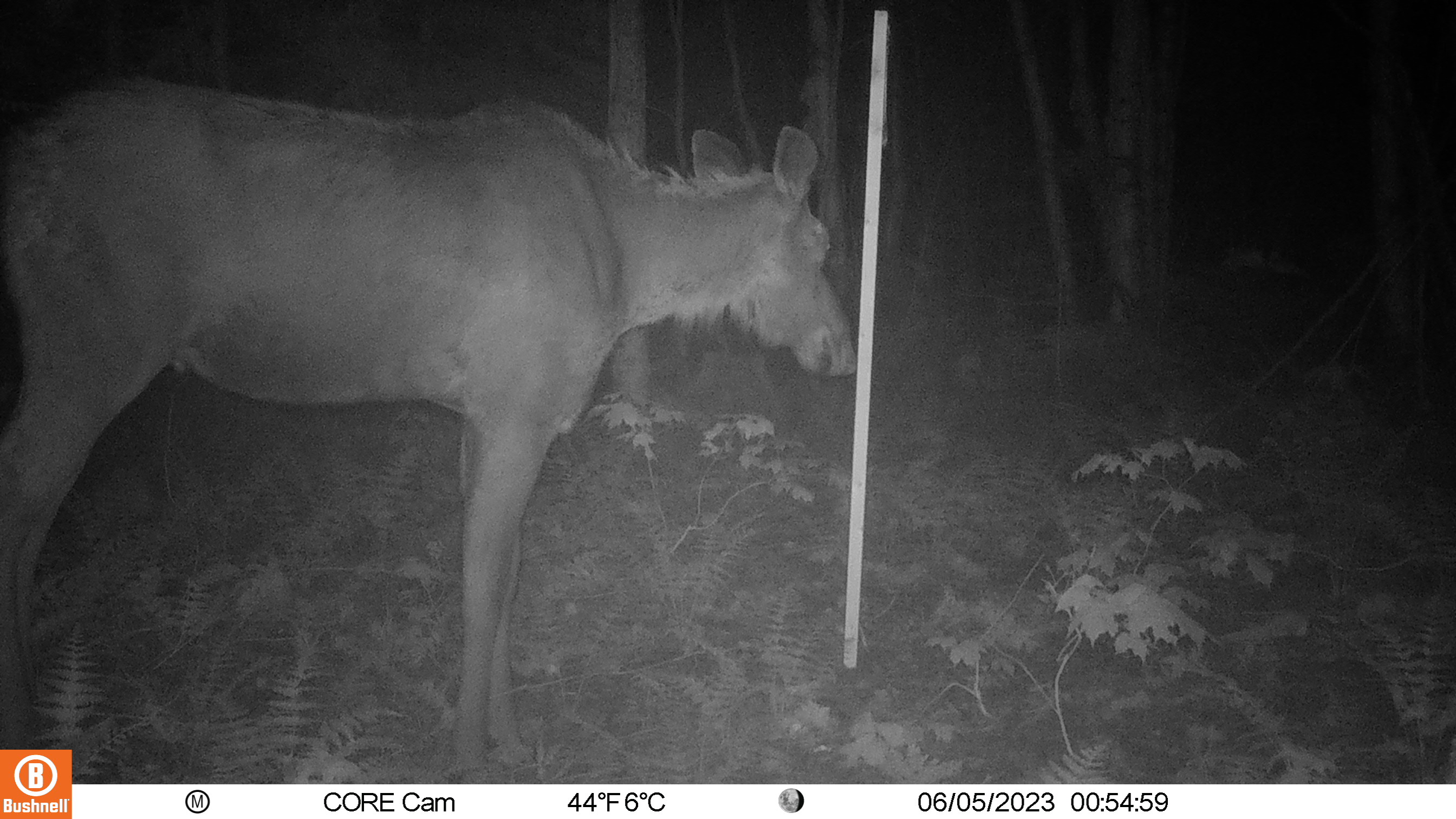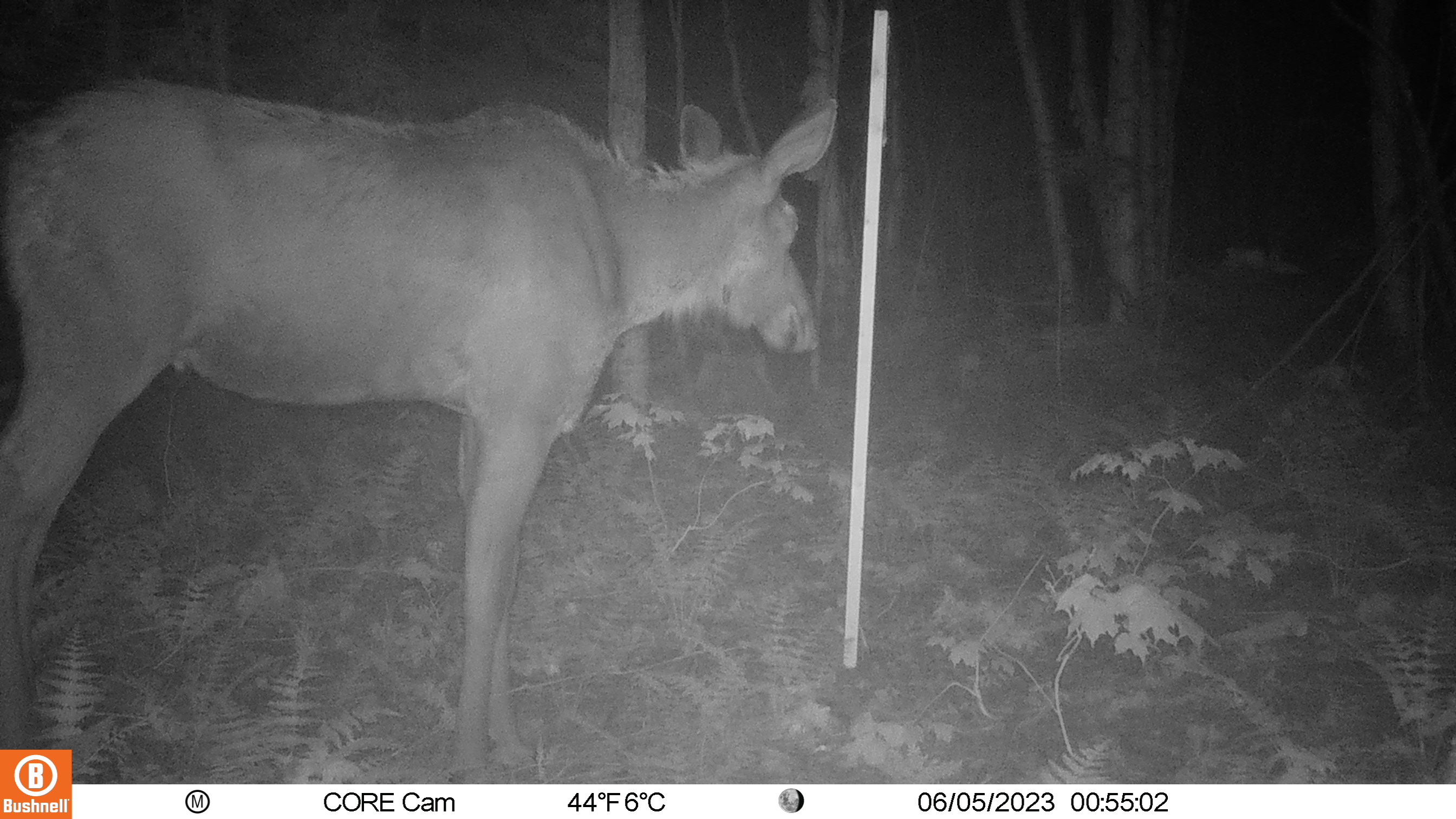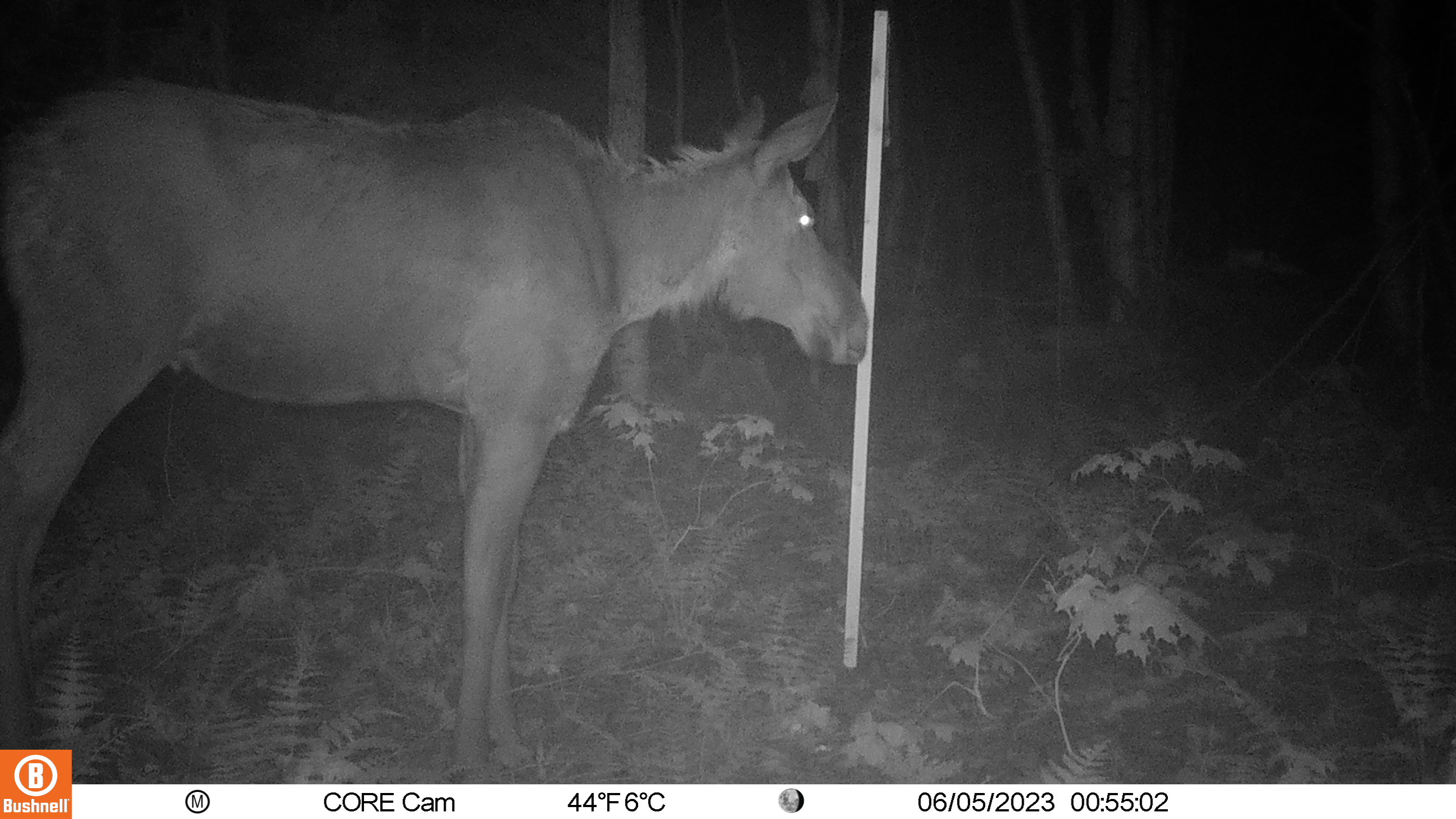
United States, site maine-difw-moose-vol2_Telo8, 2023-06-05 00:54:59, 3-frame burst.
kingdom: Animalia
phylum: Chordata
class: Mammalia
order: Artiodactyla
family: Cervidae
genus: Alces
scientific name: Alces alces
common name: moose